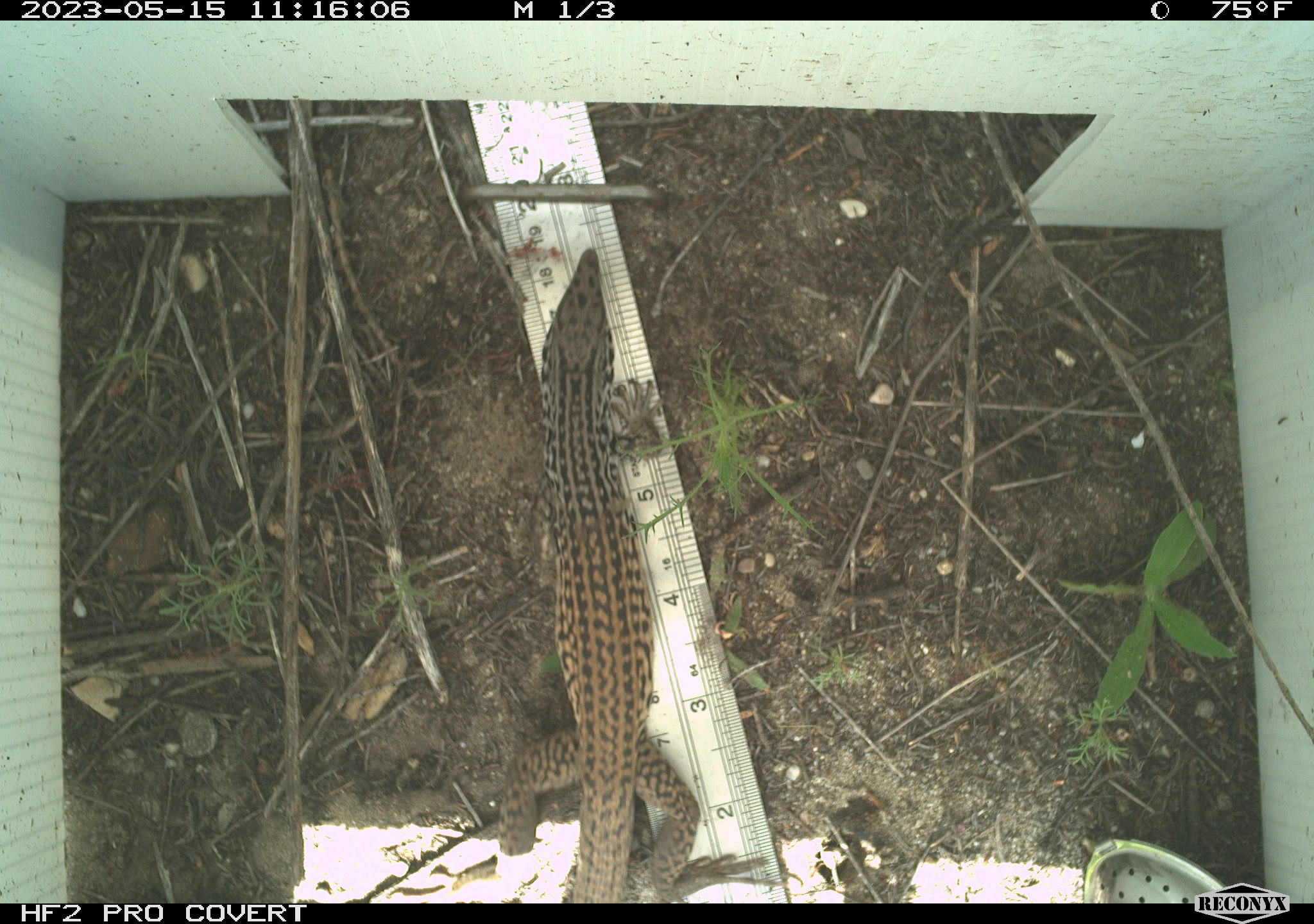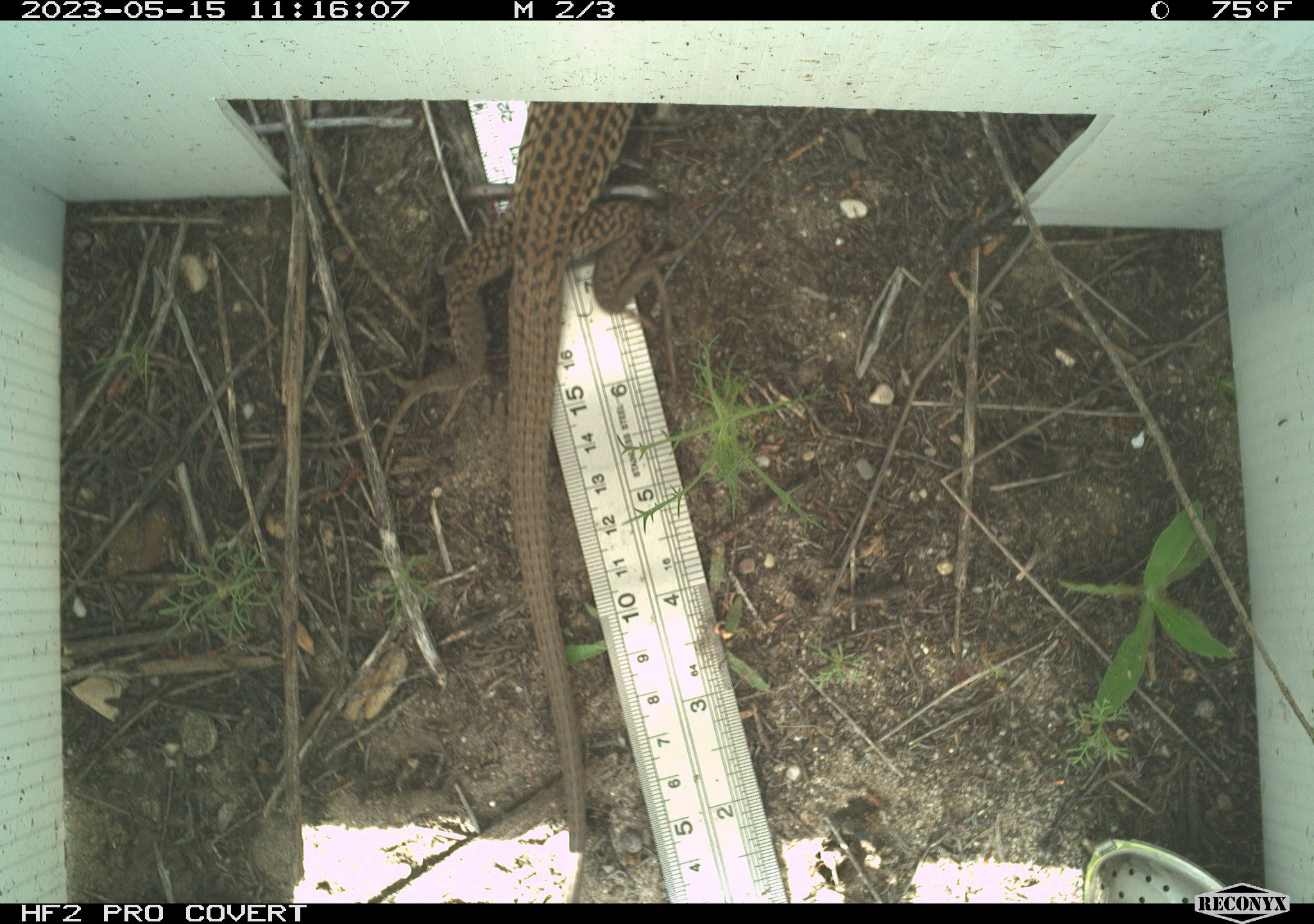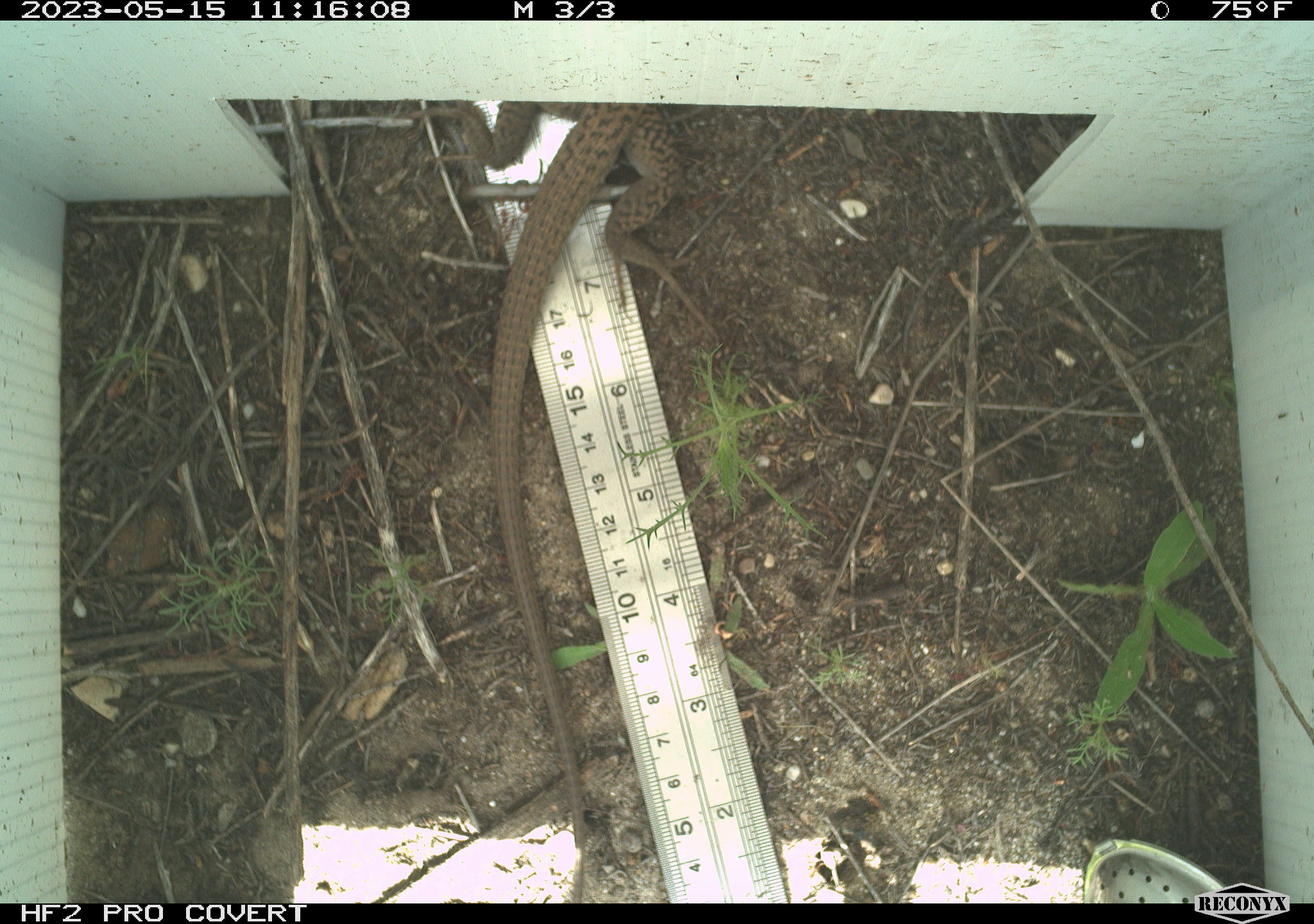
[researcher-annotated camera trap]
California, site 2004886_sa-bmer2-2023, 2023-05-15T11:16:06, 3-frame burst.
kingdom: Animalia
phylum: Chordata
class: Reptilia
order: Squamata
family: Teiidae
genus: Aspidoscelis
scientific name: Aspidoscelis tigris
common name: western whiptail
Western whiptail (Aspidoscelis tigris).